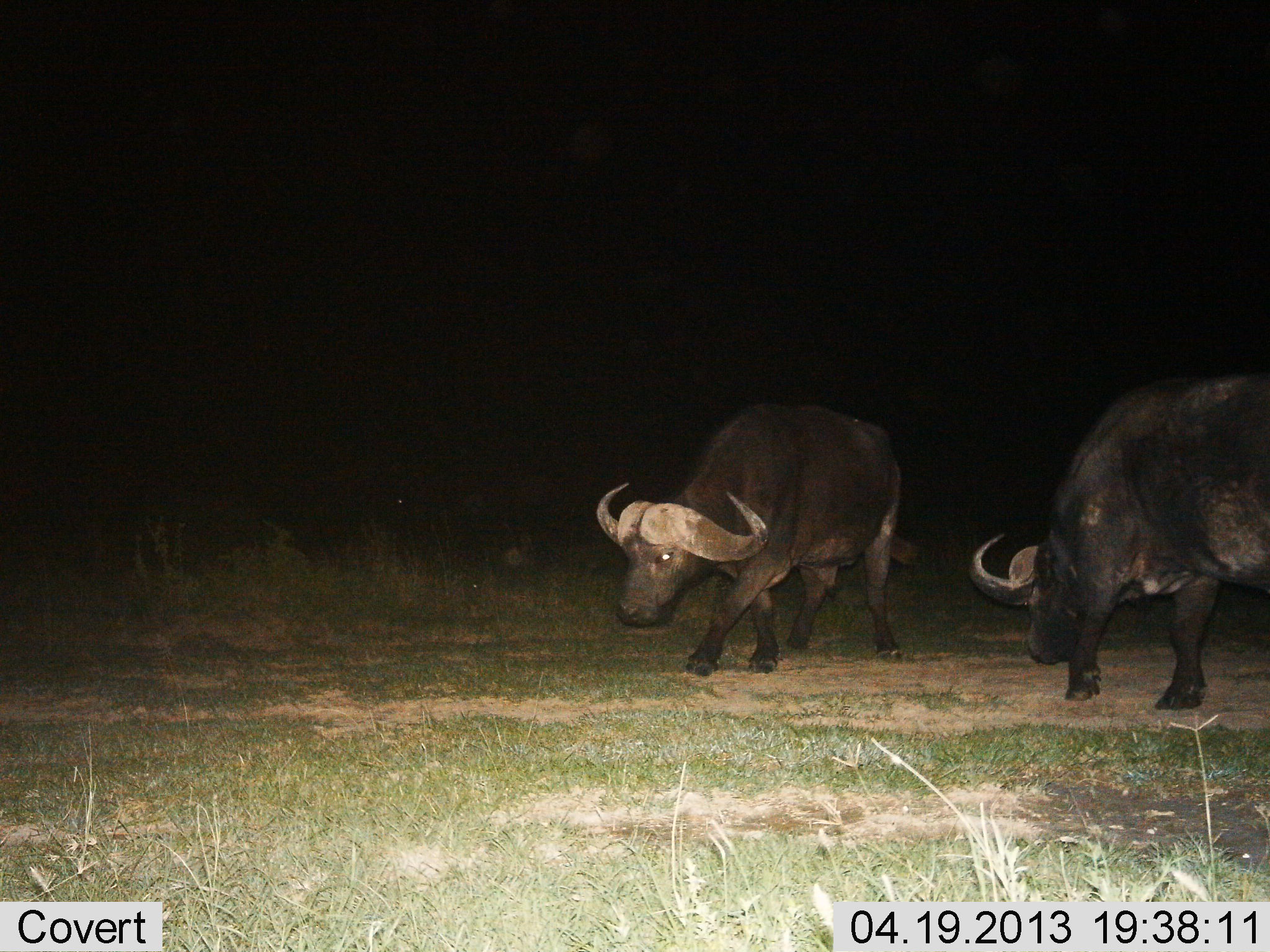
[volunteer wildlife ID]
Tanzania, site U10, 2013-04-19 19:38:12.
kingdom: Animalia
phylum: Chordata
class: Mammalia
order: Artiodactyla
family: Bovidae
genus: Syncerus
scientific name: Syncerus caffer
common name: cape buffalo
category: buffalo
Buffalo (cape buffalo) (Syncerus caffer), count 2. Behavior (volunteer vote fractions): standing 30%, resting 5%, moving 65%, interacting 5%. Young present (vote fraction): 0%. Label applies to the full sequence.